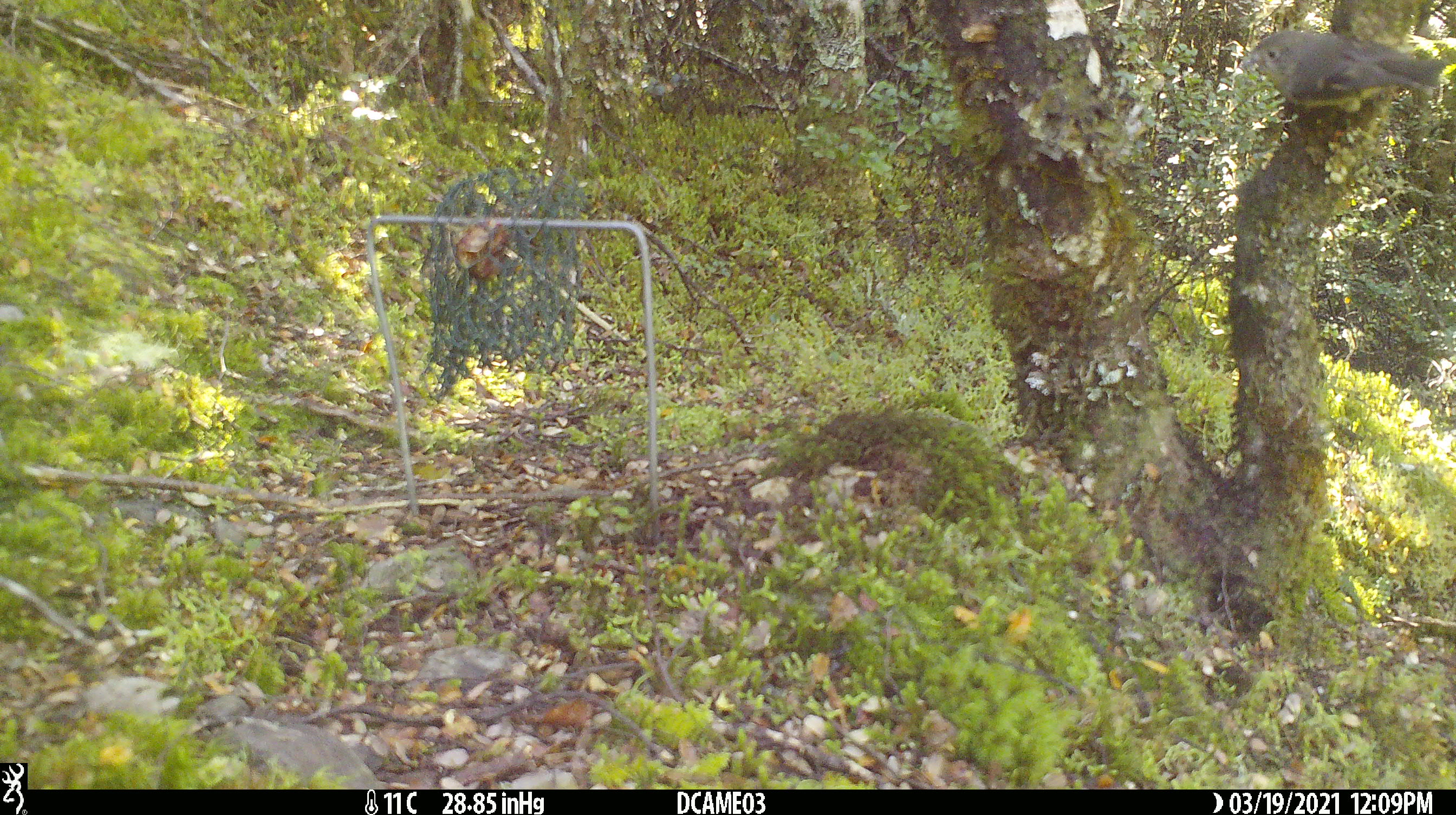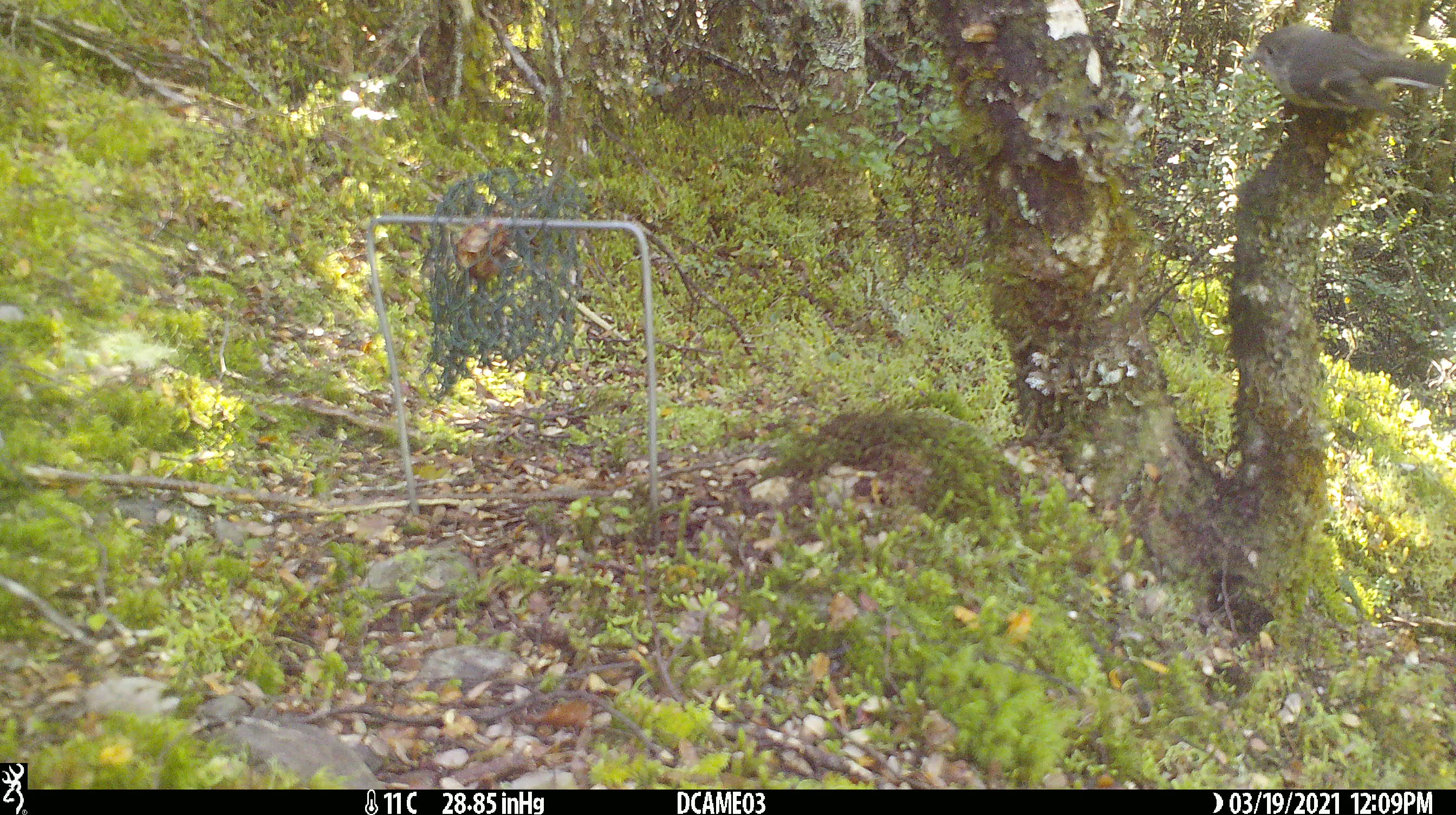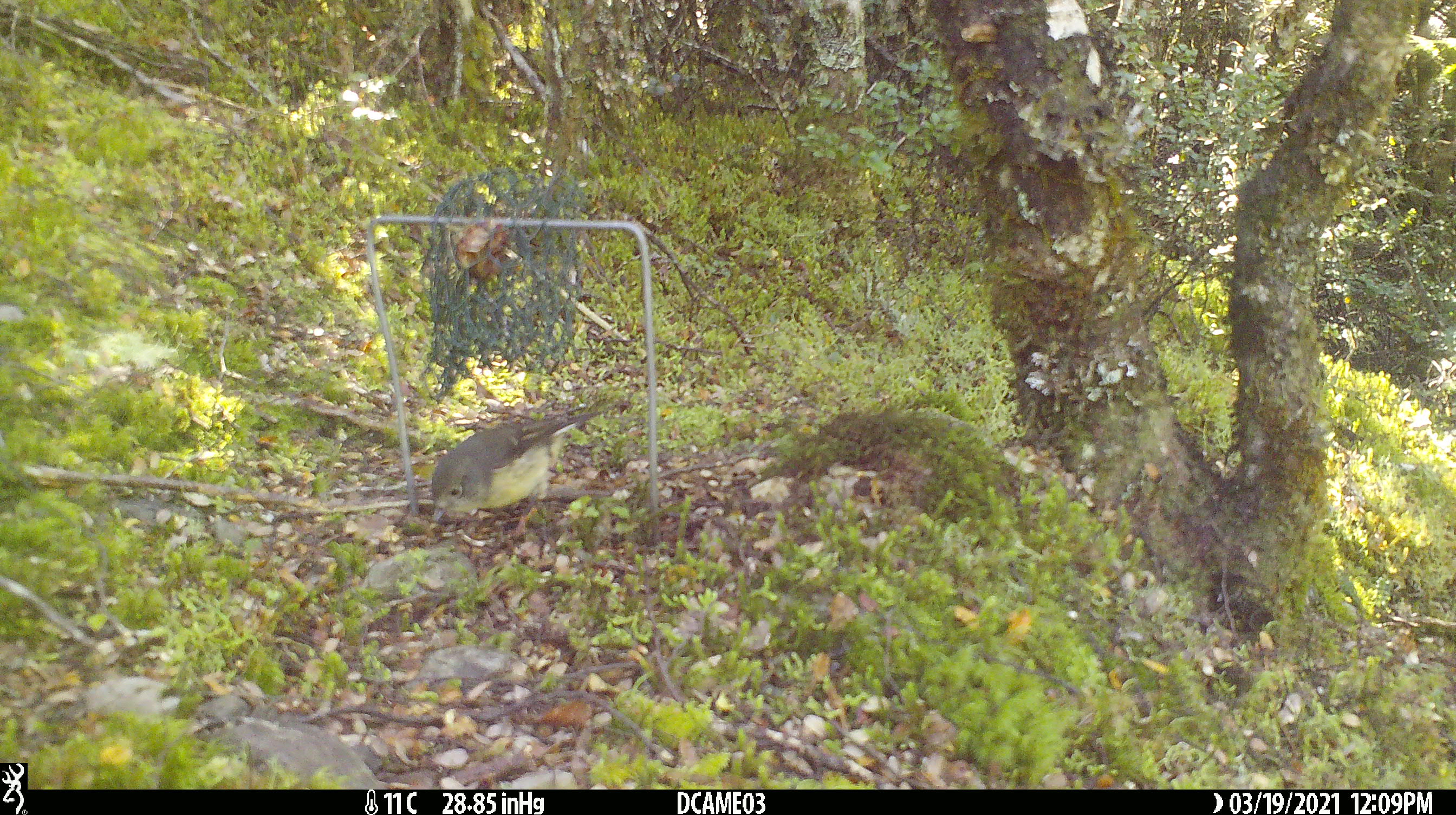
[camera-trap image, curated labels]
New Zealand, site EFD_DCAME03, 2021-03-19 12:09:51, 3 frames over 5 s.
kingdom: Animalia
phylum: Chordata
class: Aves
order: Passeriformes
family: Petroicidae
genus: Petroica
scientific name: Petroica macrocephala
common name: tomtit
Tomtit (Petroica macrocephala).